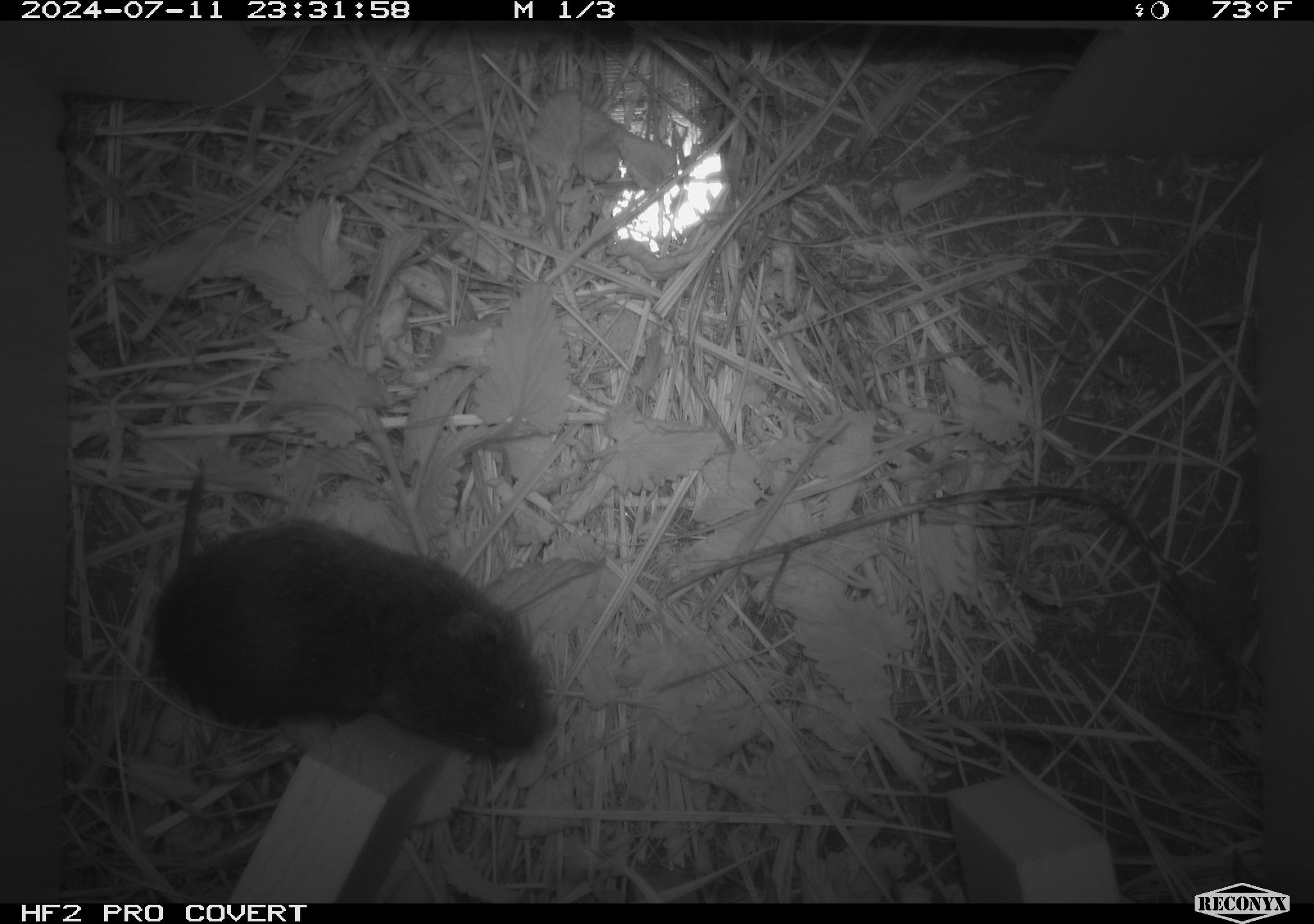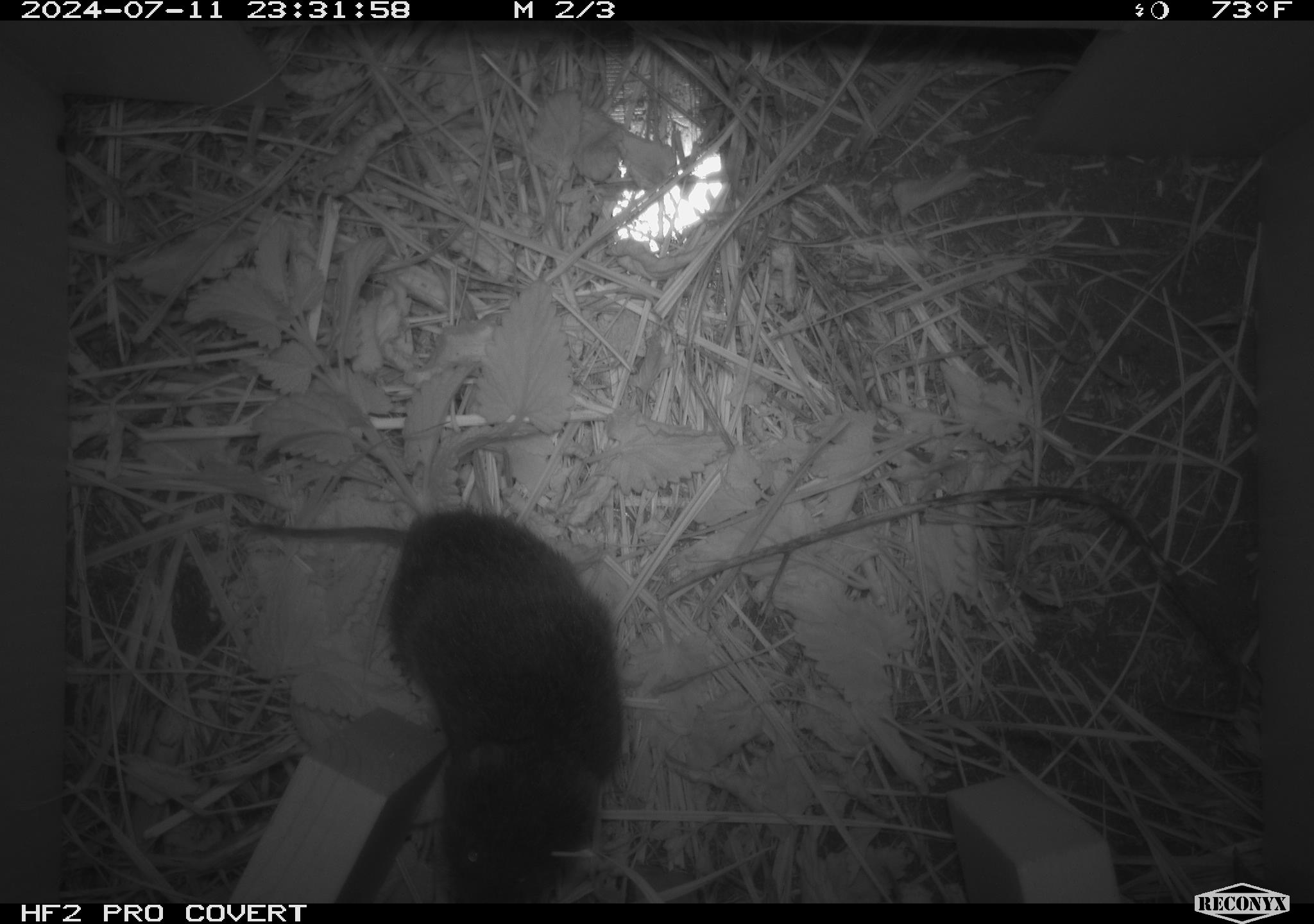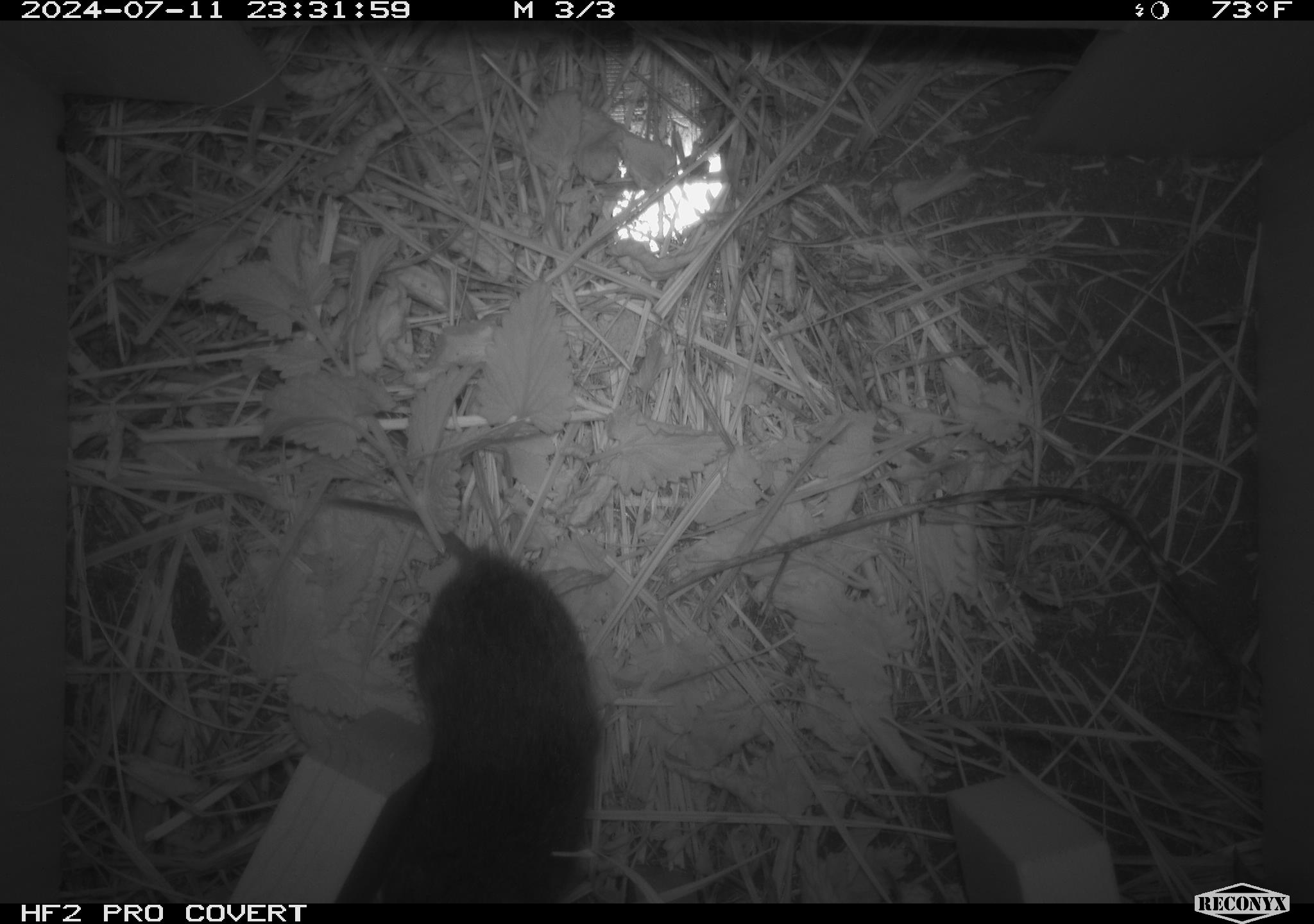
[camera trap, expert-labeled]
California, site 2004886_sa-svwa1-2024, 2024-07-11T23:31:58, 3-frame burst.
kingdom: Animalia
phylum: Chordata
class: Mammalia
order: Rodentia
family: Cricetidae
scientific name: Arvicolinae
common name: voles, lemmings, and muskrats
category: arvicolinae subfamily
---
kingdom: Animalia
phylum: Arthropoda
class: Malacostraca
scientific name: Malacostraca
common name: amphipods, crabs, isopods, krill, lobsters and shrimps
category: malacostracan